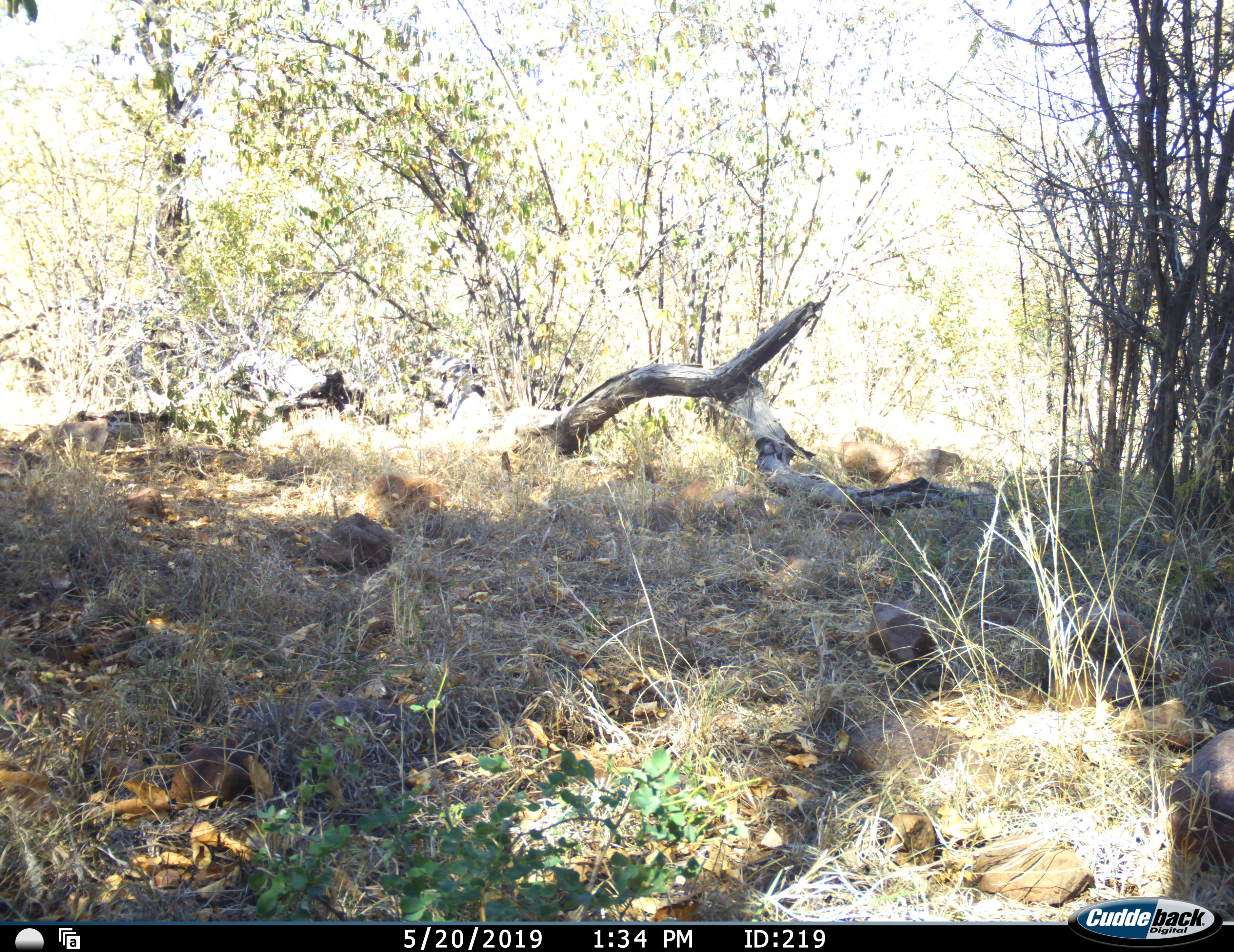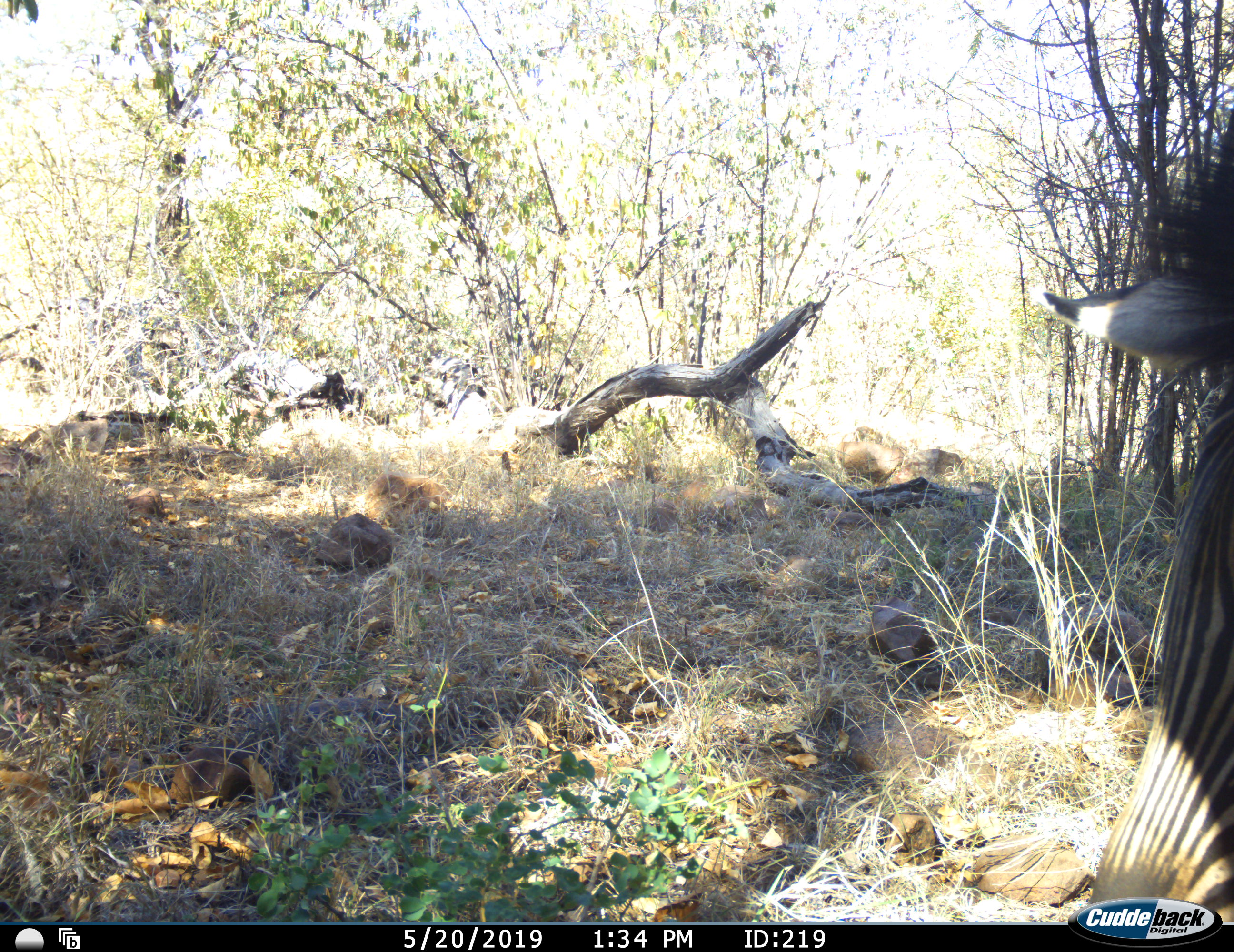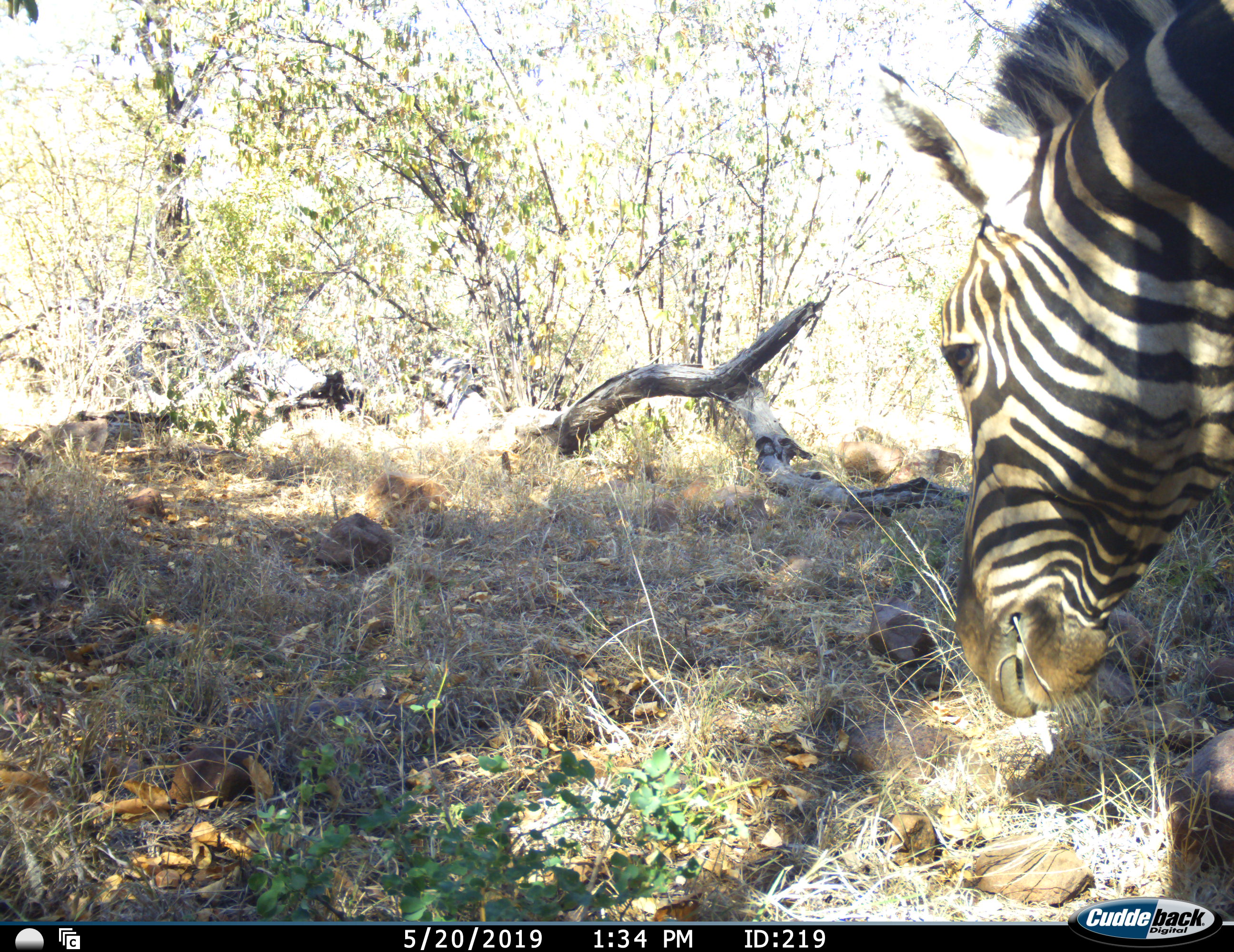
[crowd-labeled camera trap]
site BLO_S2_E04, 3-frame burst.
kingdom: Animalia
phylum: Chordata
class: Mammalia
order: Perissodactyla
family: Equidae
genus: Equus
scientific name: Equus quagga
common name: plains zebra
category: zebraplains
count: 1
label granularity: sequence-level